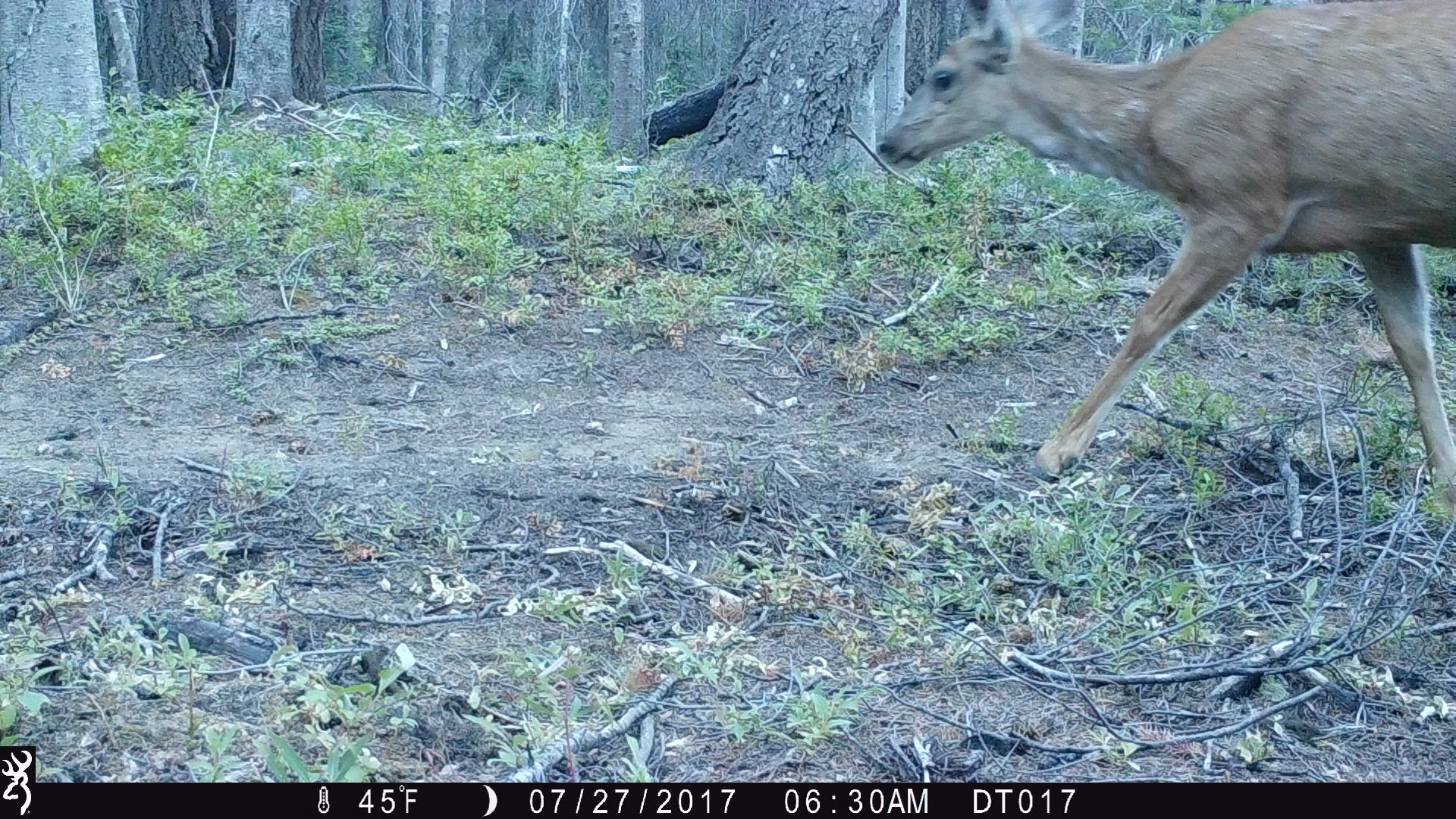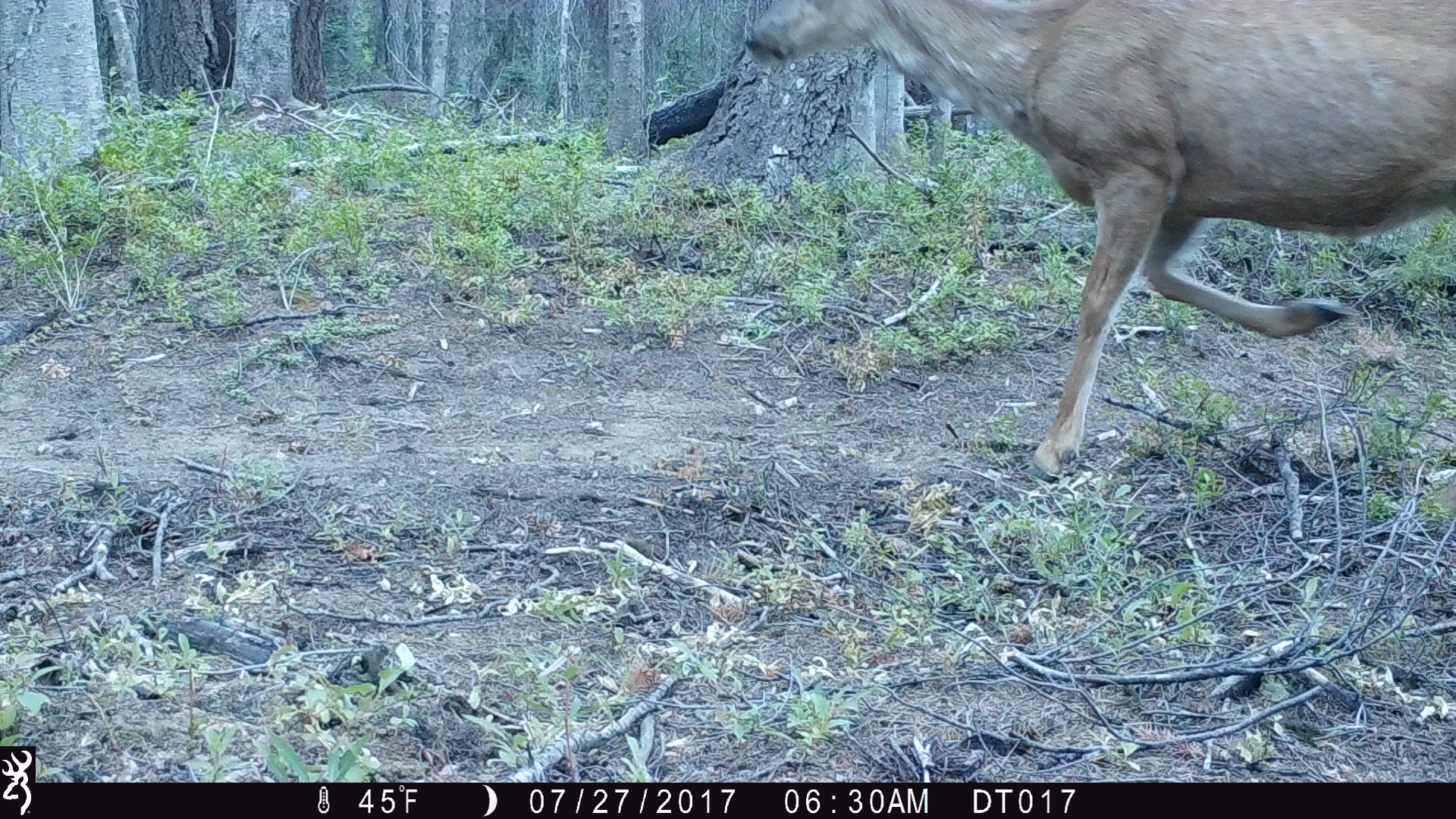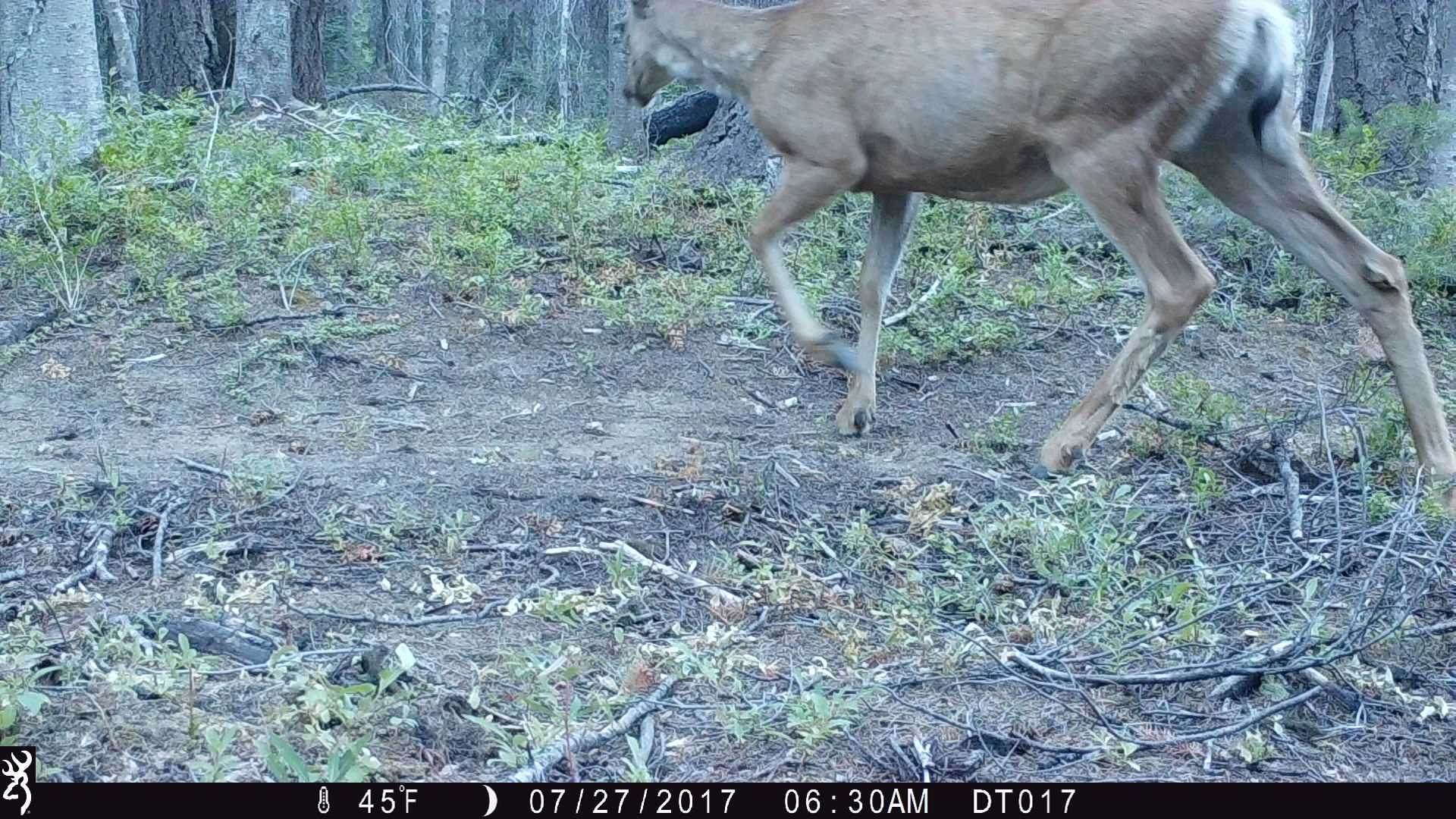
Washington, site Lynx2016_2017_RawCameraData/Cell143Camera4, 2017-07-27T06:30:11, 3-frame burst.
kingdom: Animalia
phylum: Chordata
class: Mammalia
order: Artiodactyla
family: Cervidae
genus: Odocoileus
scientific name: Odocoileus hemionus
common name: mule deer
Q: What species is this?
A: Odocoileus hemionus (mule deer).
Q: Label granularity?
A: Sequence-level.